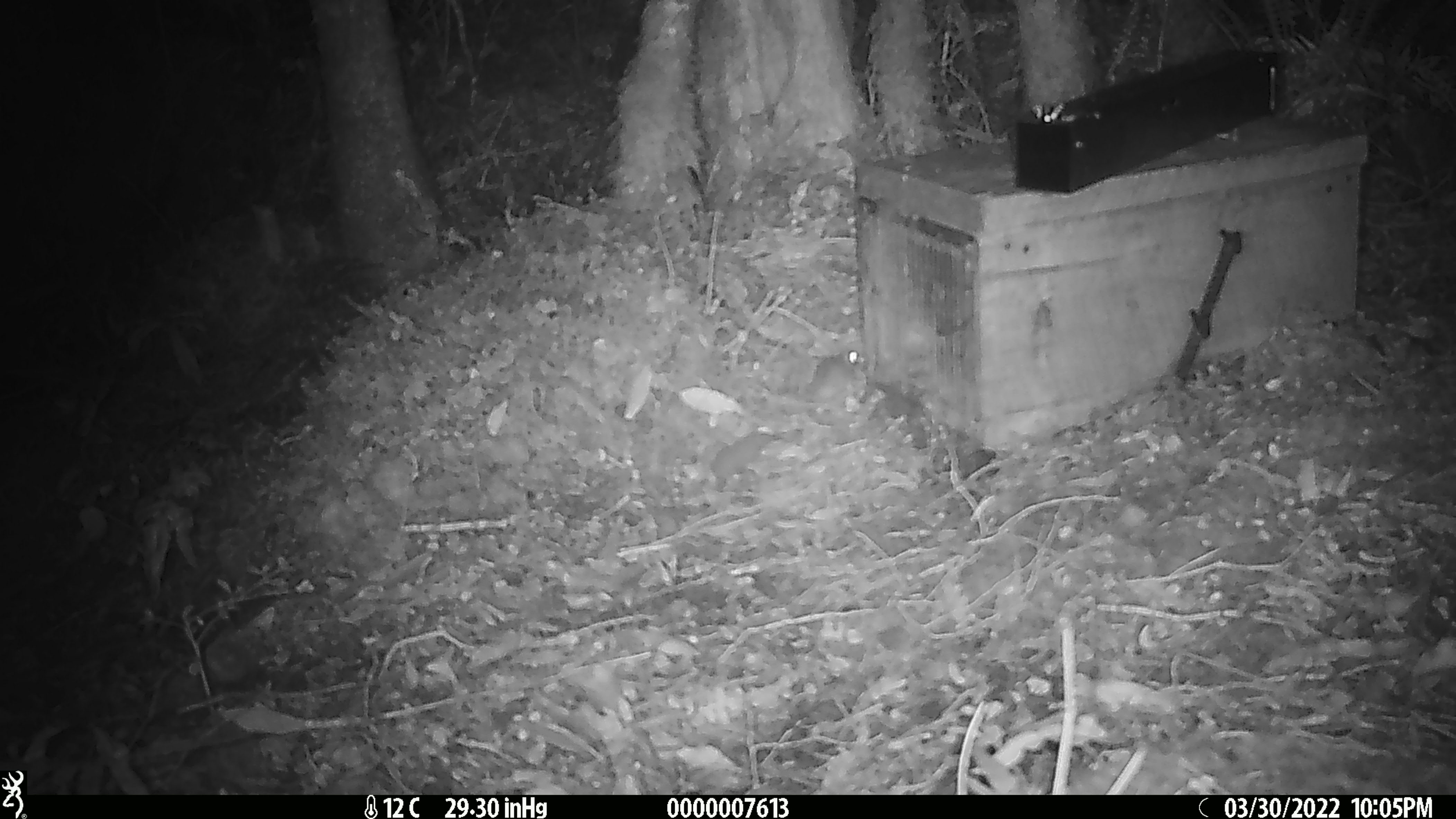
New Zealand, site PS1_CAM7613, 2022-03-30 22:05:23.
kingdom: Animalia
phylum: Chordata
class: Mammalia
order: Rodentia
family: Muridae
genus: Mus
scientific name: Mus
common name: mouse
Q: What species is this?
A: Mouse (Mus).